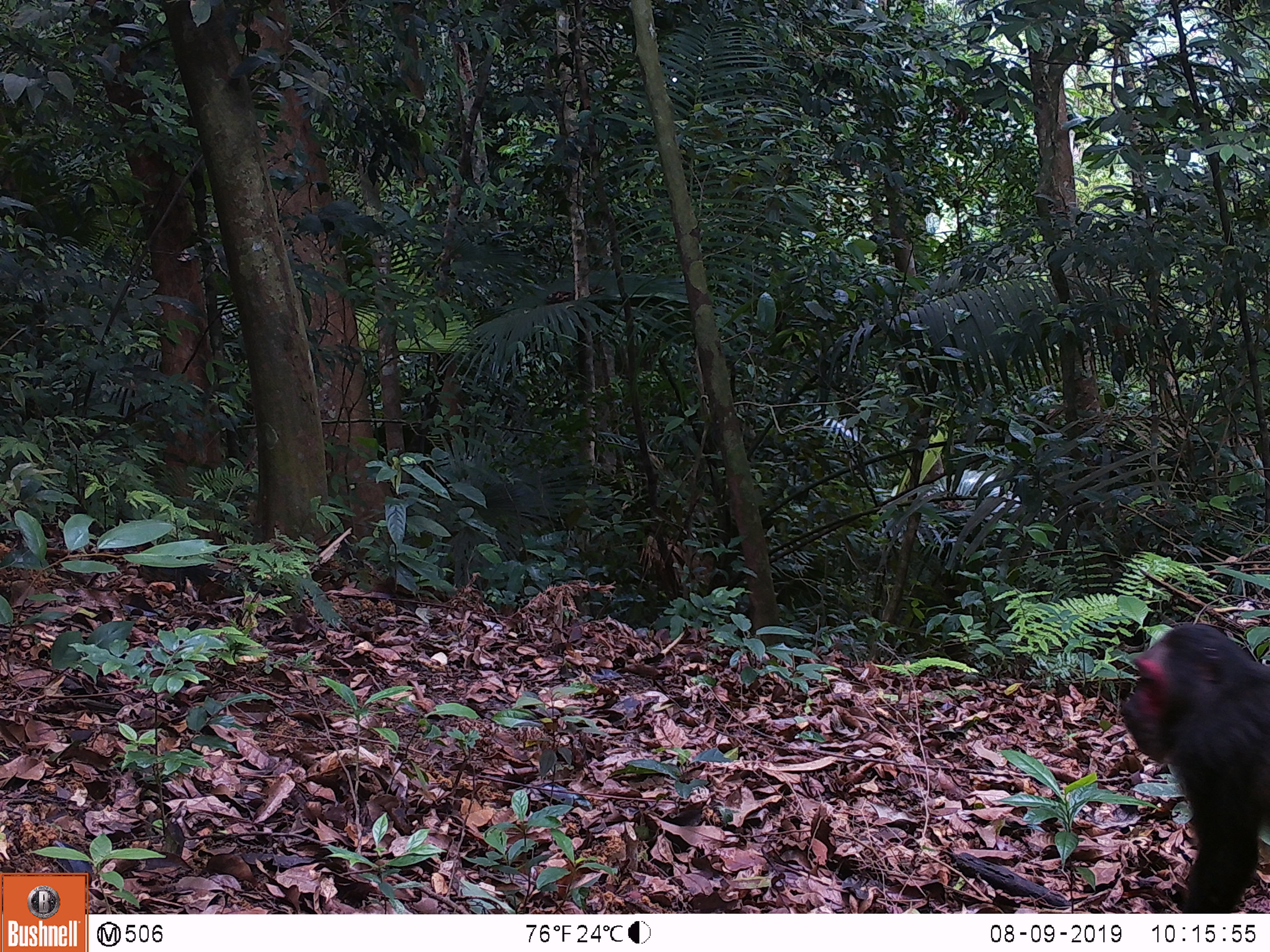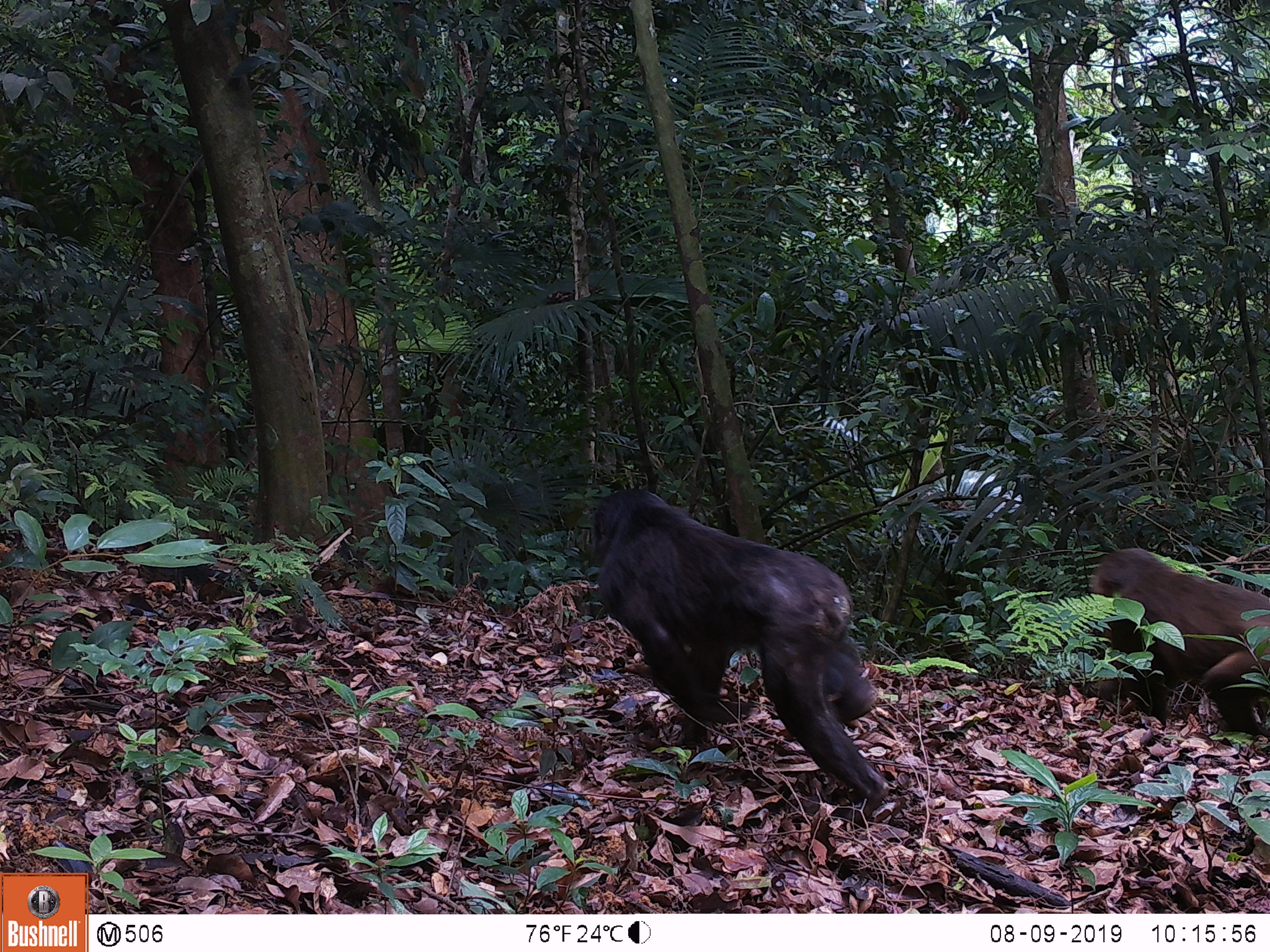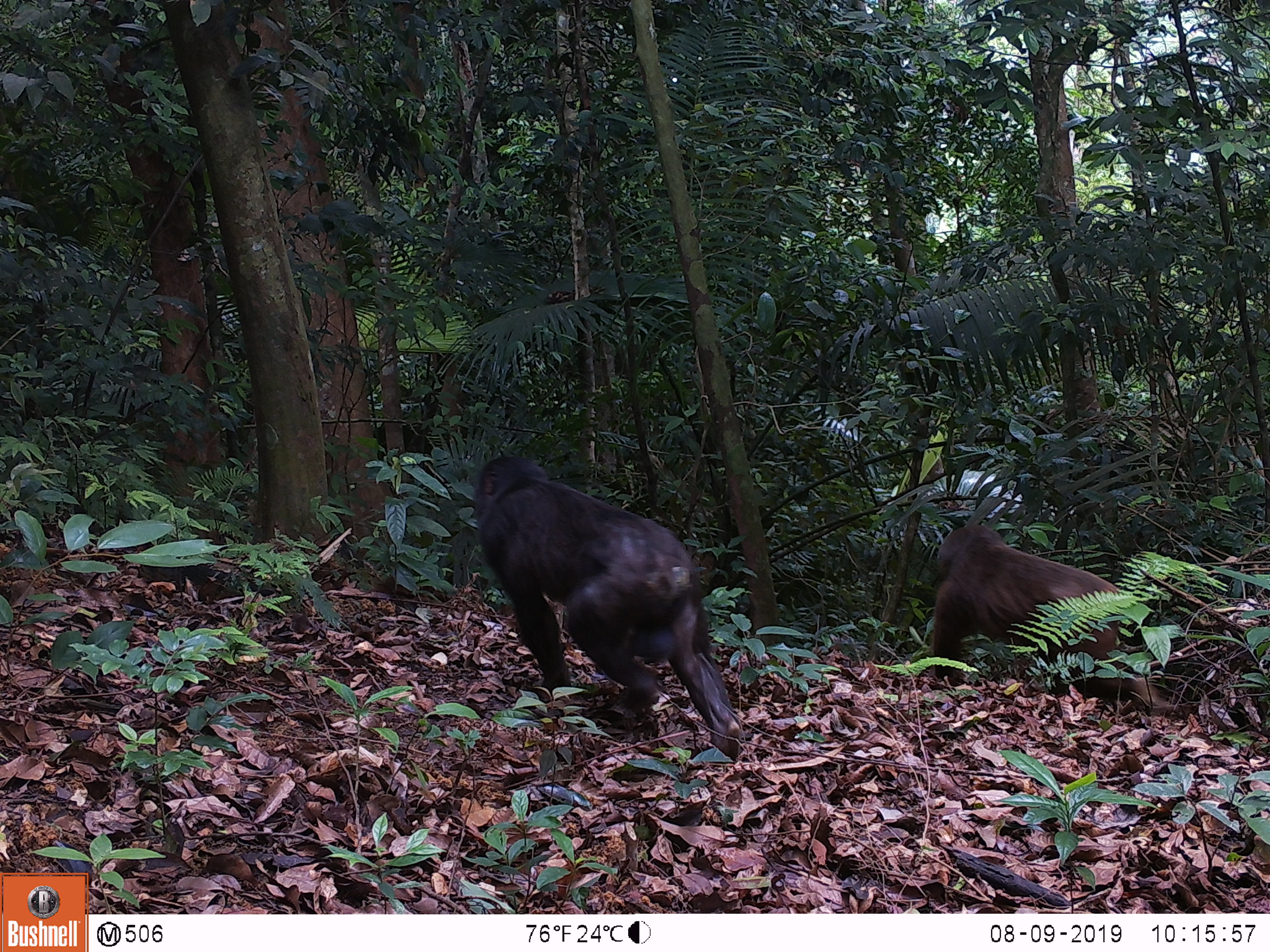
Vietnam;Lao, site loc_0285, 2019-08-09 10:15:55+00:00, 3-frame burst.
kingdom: Animalia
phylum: Chordata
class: Mammalia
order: Primates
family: Cercopithecidae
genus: Macaca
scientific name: Macaca arctoides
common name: stump-tailed macaque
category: stump tailed macaque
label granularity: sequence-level